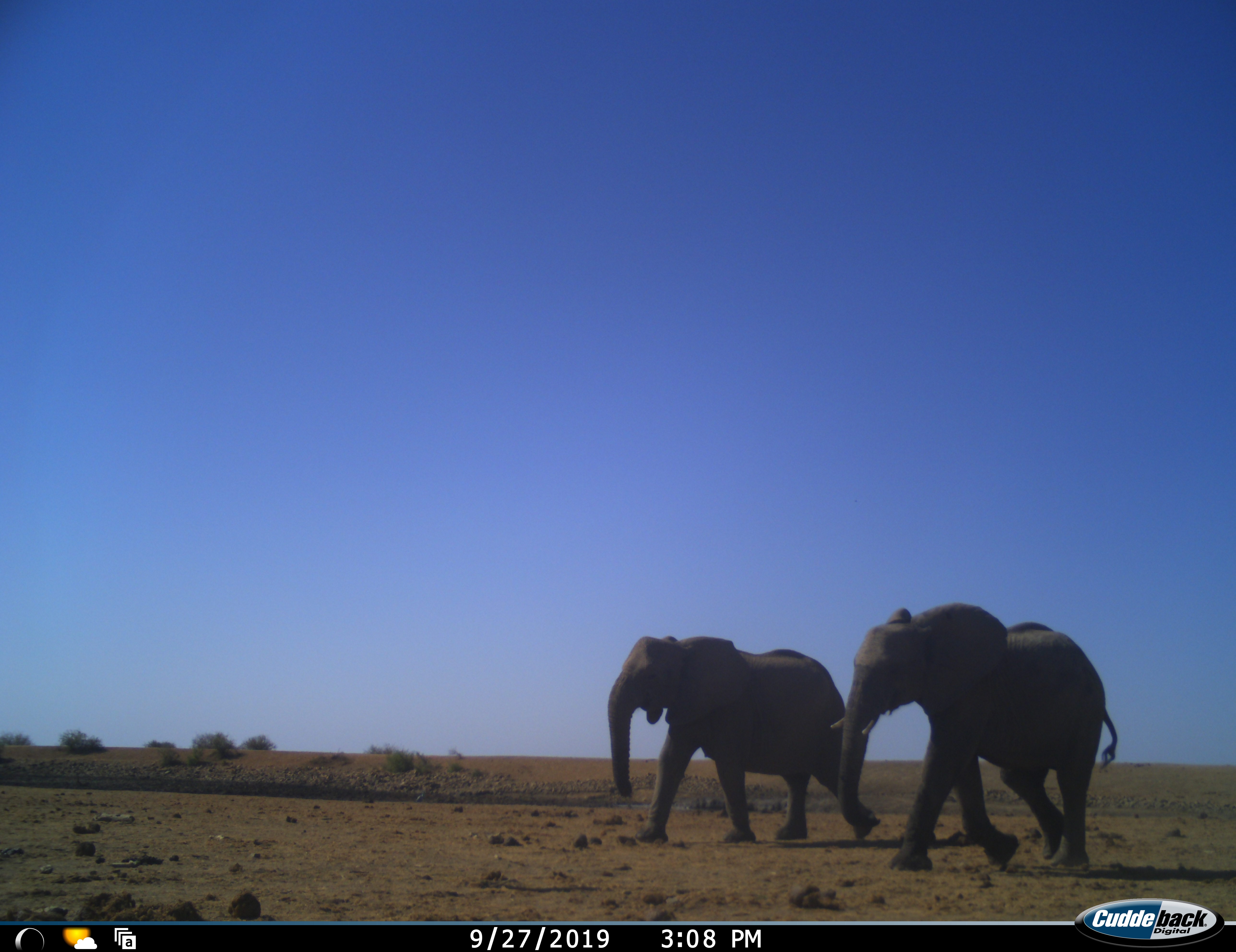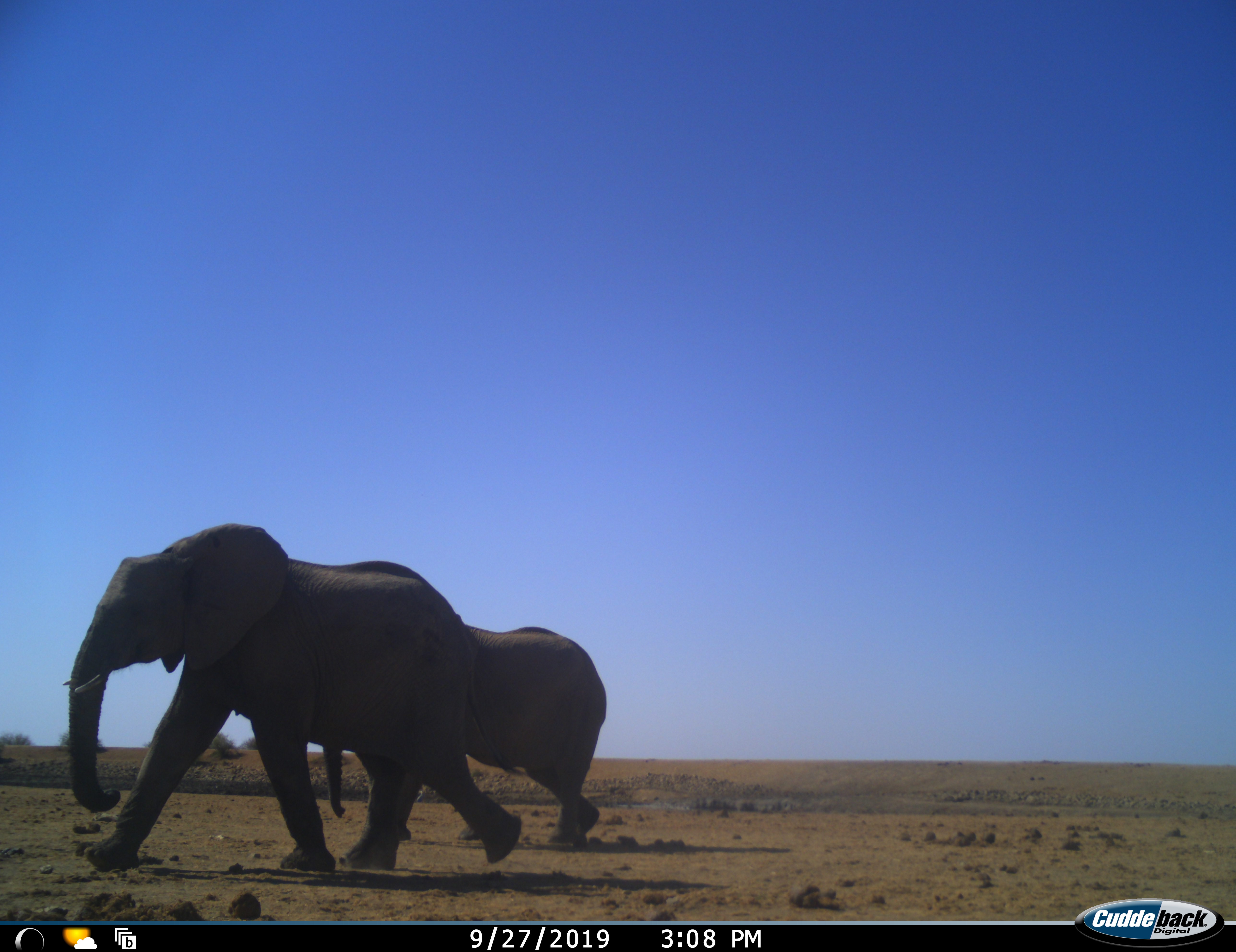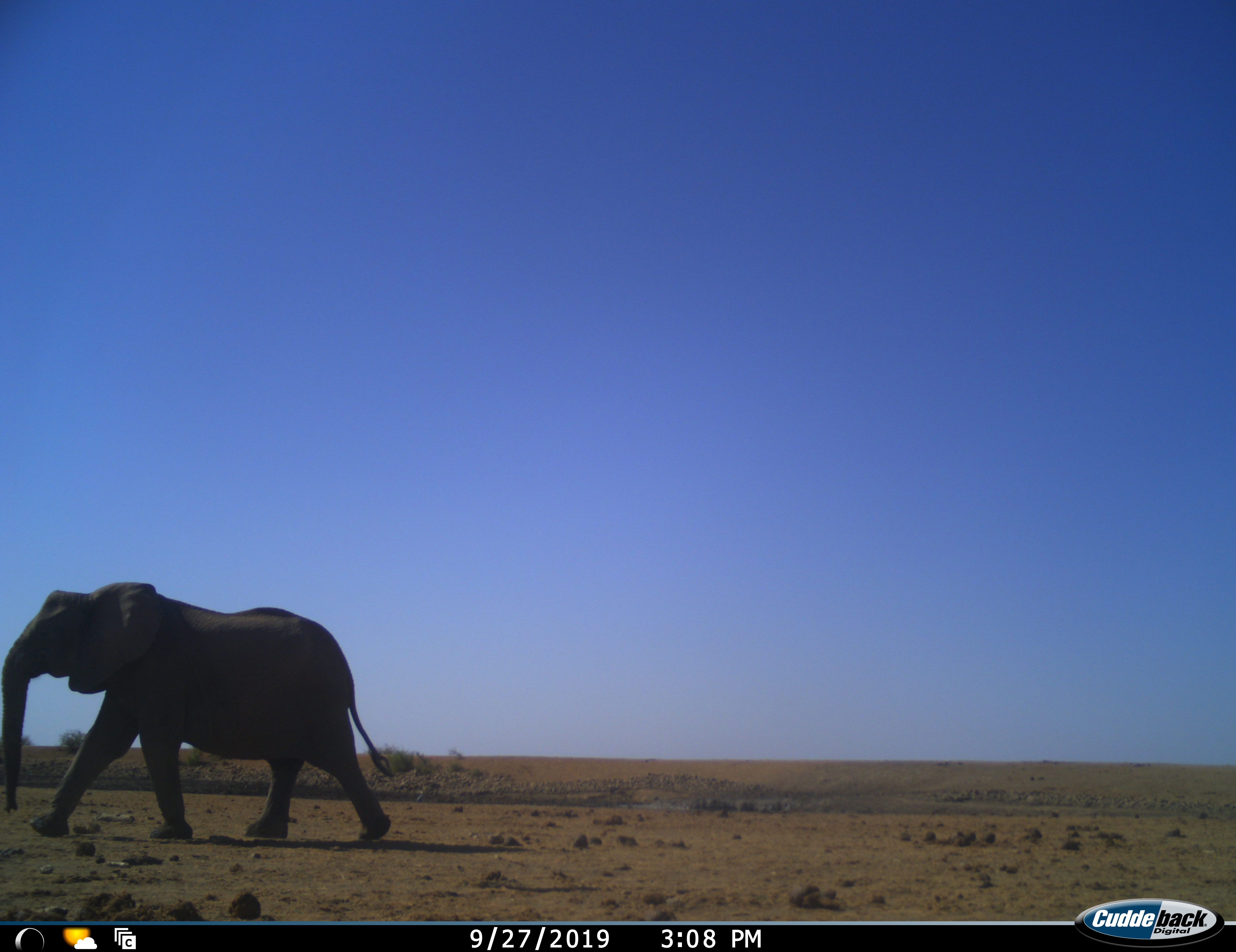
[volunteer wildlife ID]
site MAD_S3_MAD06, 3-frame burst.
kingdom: Animalia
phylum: Chordata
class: Mammalia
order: Proboscidea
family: Elephantidae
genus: Loxodonta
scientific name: Loxodonta africana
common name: african bush elephant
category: elephant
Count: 2.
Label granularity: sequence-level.